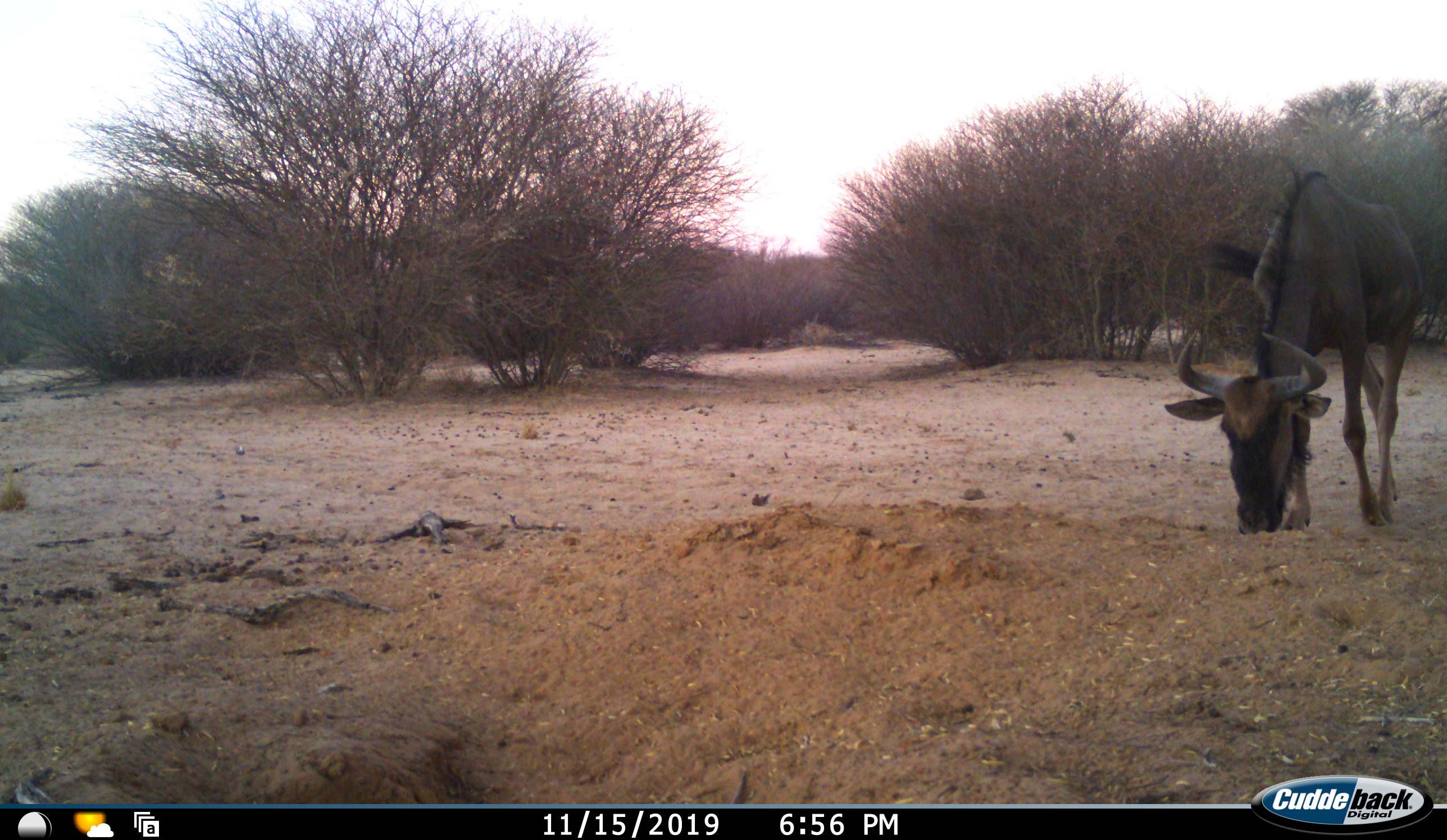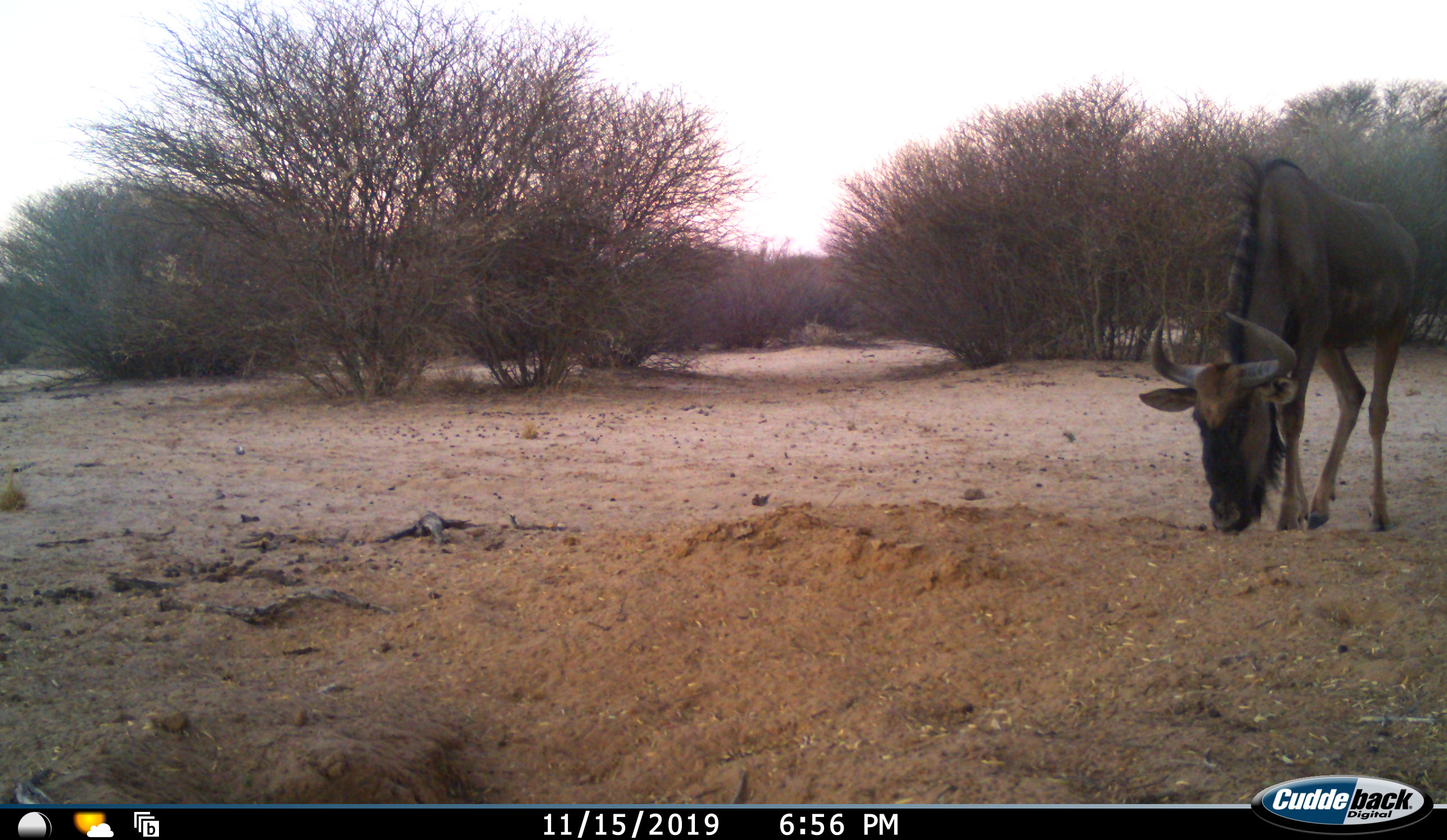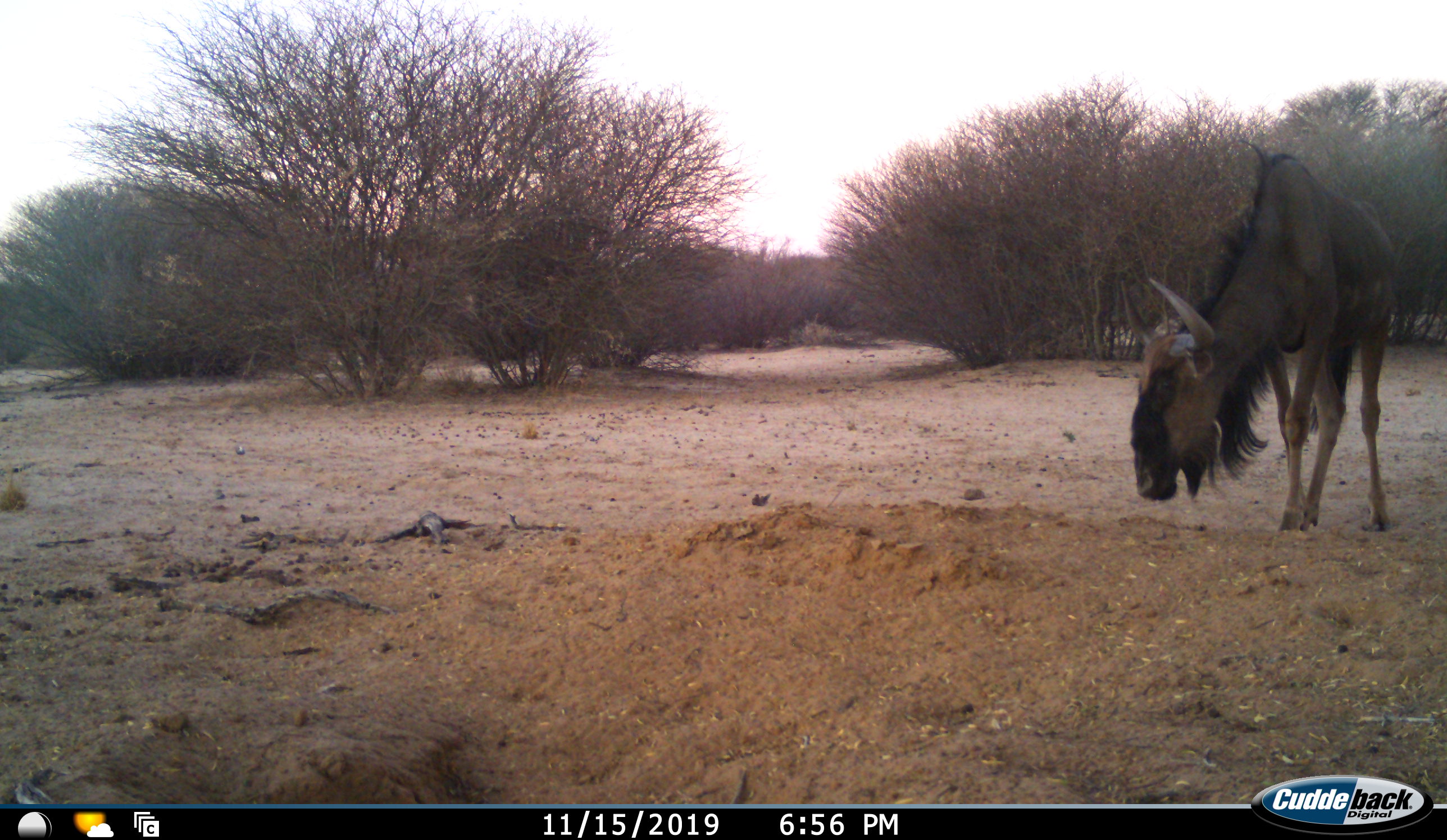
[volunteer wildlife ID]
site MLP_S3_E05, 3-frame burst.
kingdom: Animalia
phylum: Chordata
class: Mammalia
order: Artiodactyla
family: Bovidae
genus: Connochaetes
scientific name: Connochaetes taurinus taurinus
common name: blue wildebeest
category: wildebeestblue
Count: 1.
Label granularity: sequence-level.